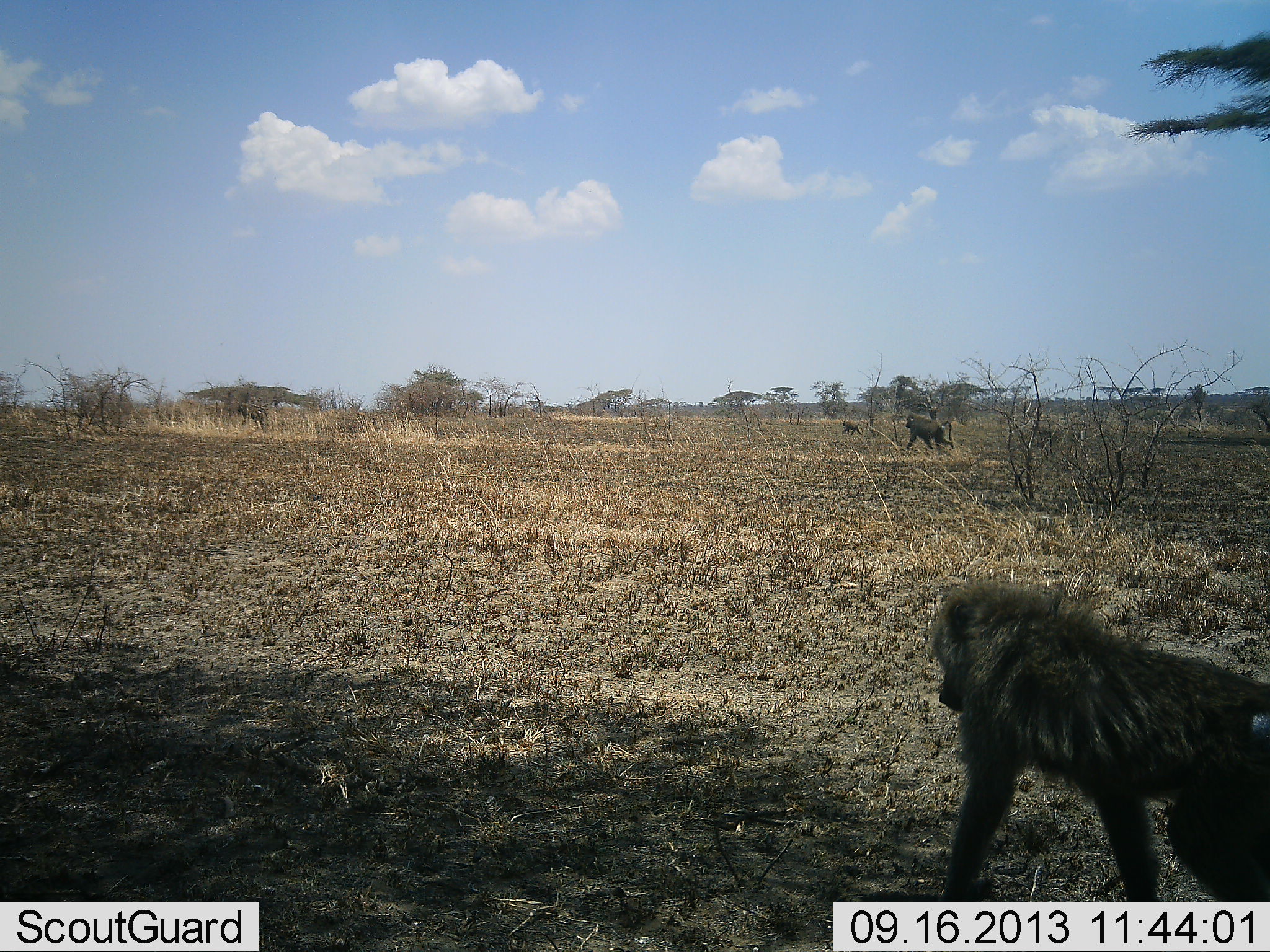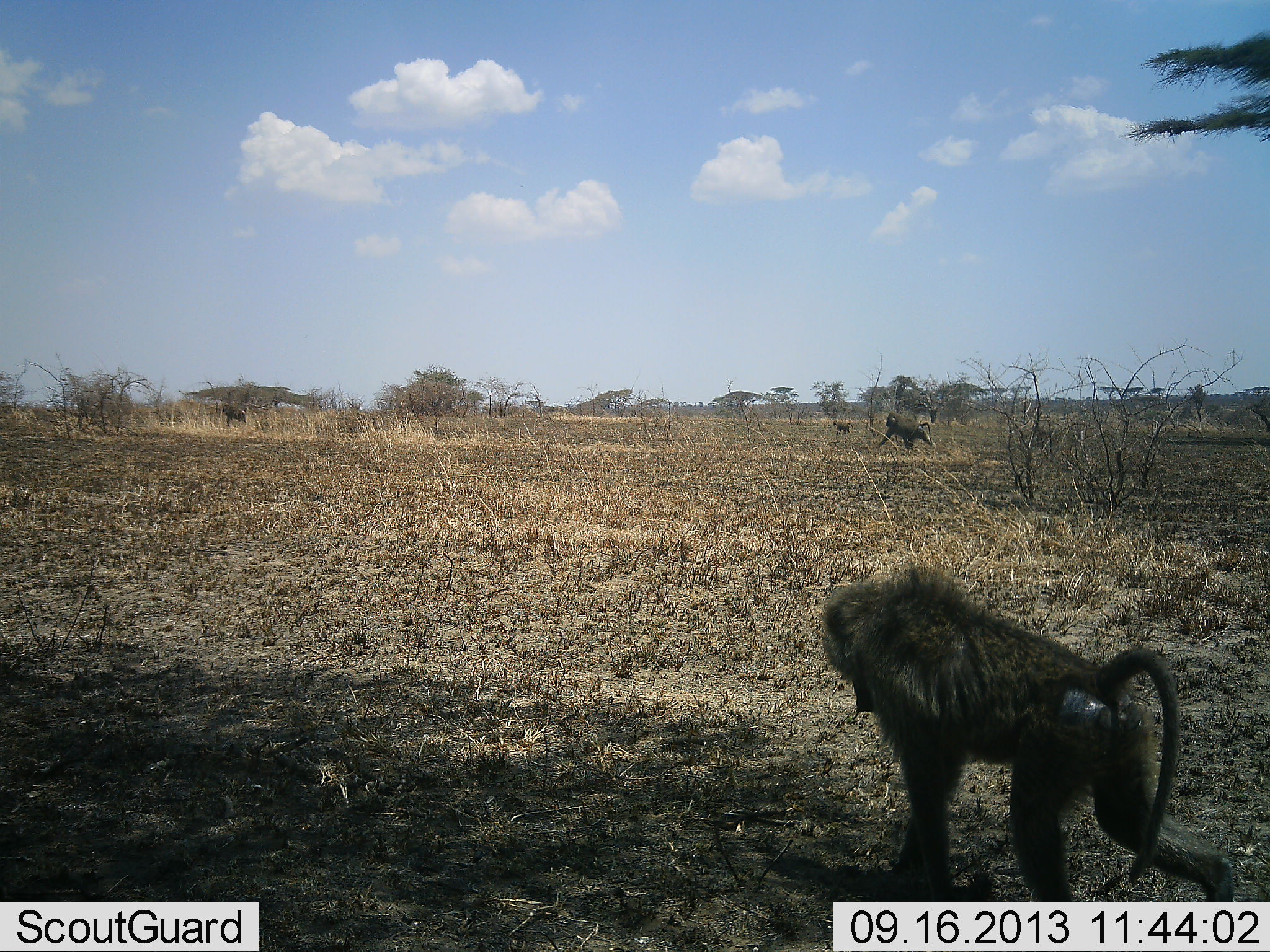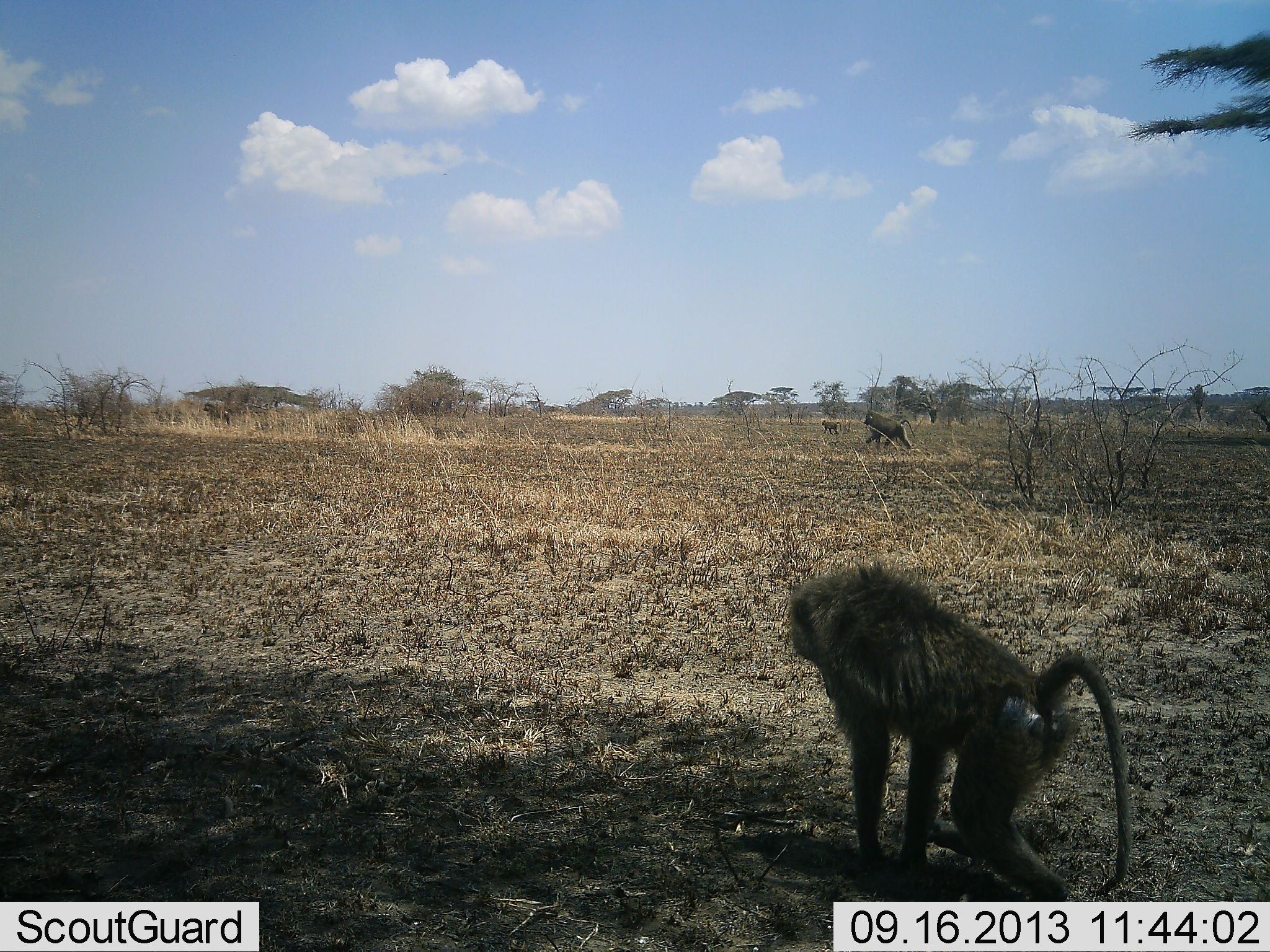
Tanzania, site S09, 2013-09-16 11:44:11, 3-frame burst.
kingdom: Animalia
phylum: Chordata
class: Mammalia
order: Primates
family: Cercopithecidae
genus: Papio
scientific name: Papio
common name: baboon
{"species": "baboon (Papio)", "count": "4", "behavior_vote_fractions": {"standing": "3%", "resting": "0%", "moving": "100%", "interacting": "0%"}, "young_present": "16%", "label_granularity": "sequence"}